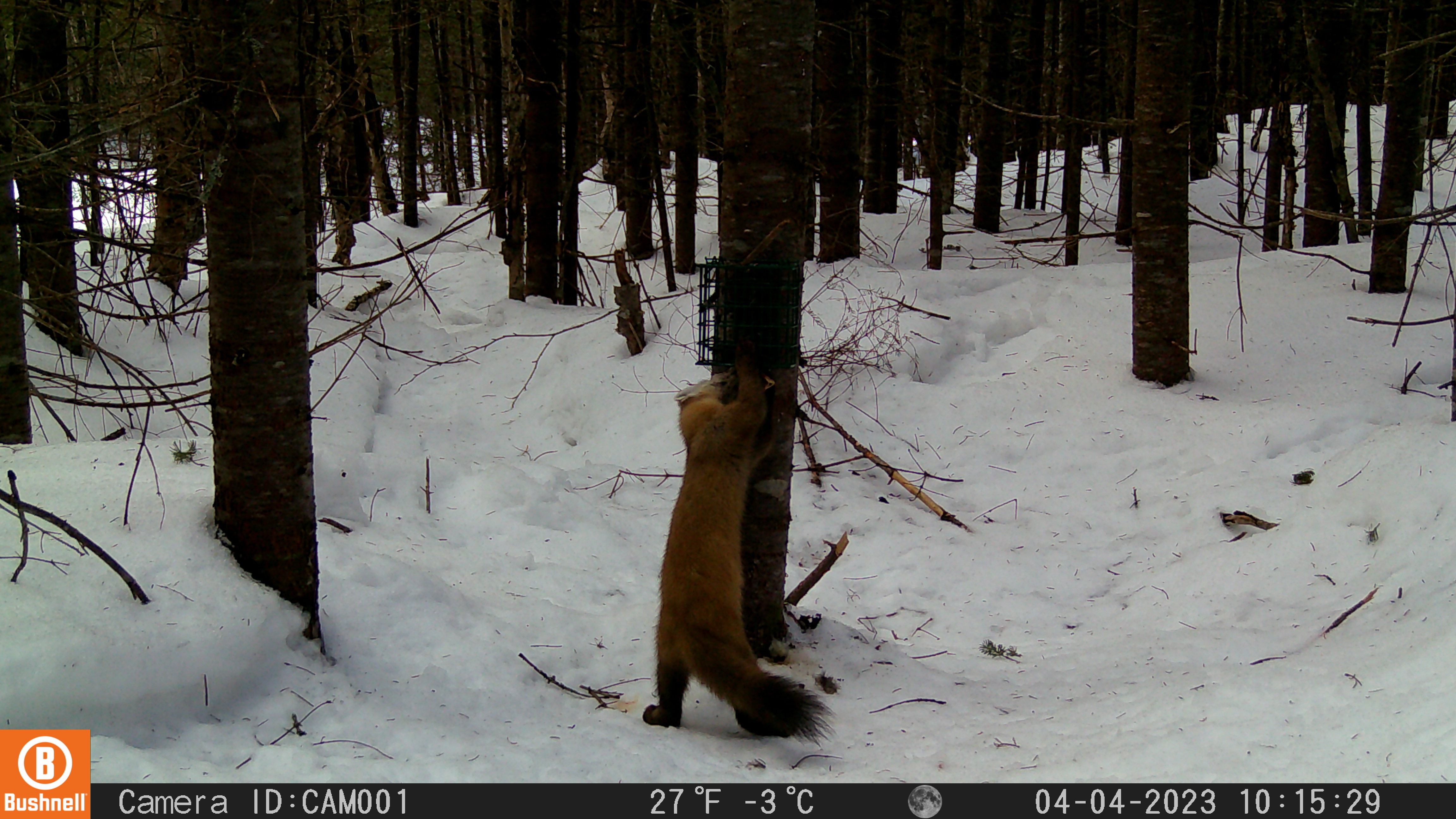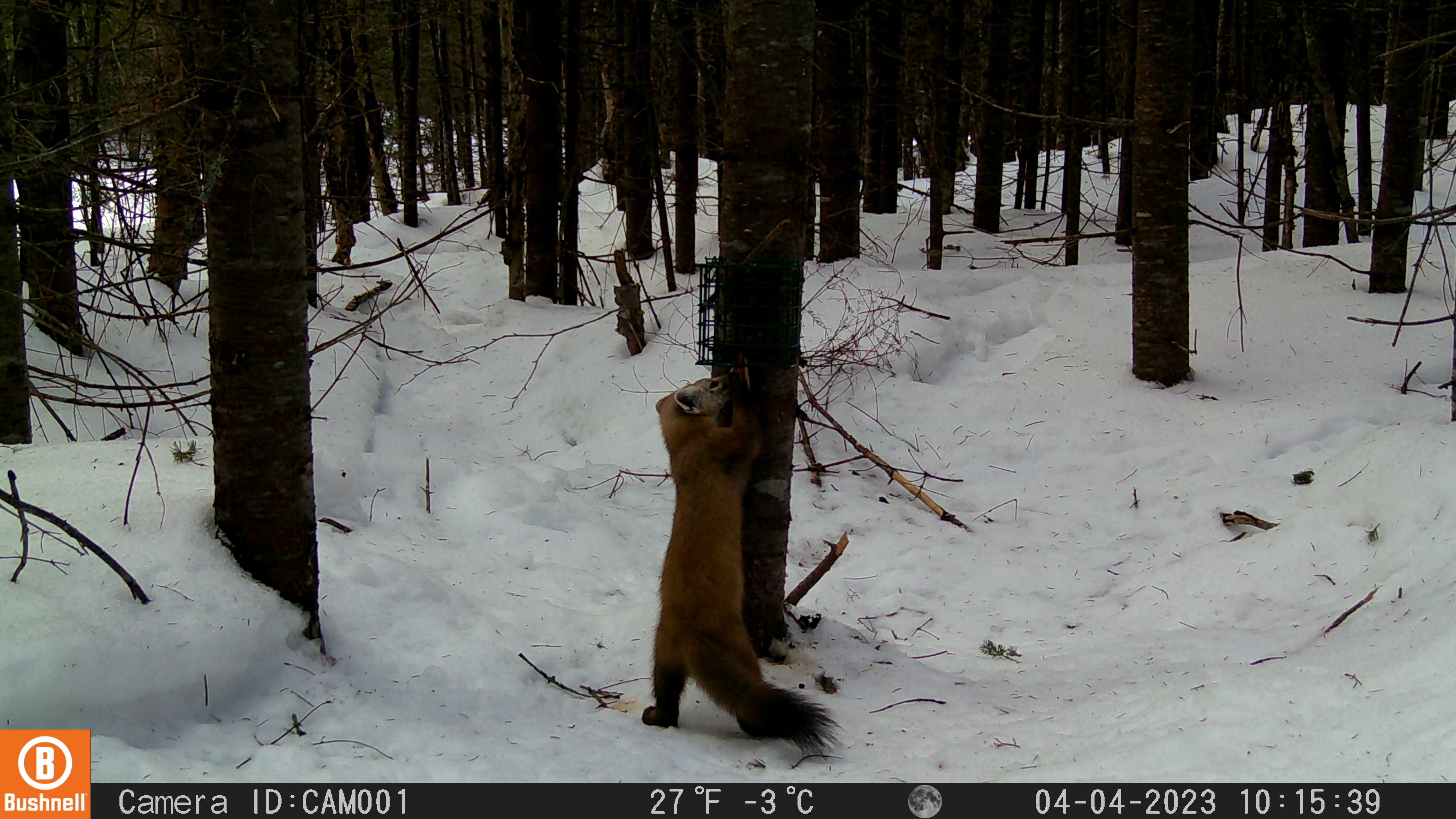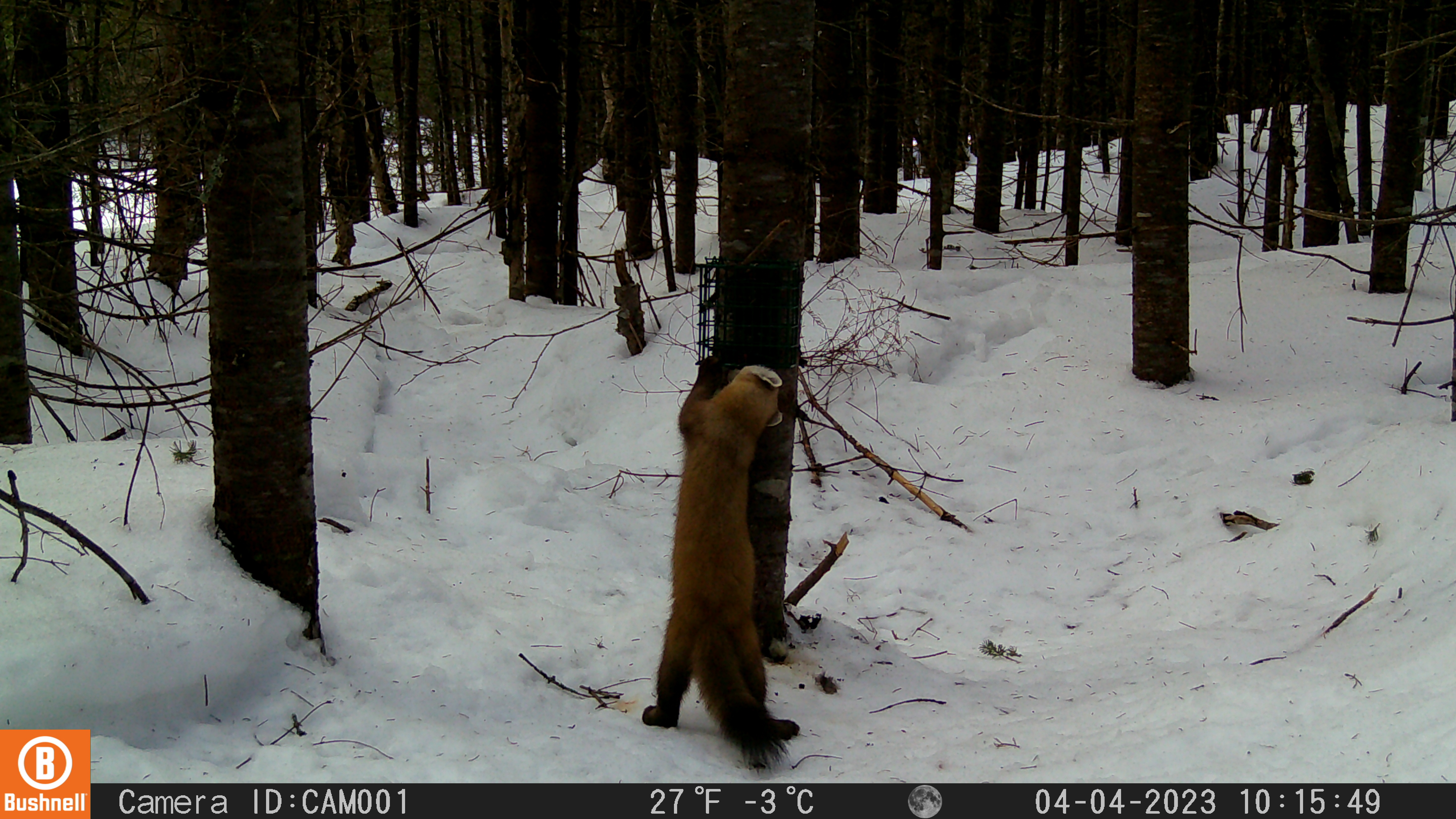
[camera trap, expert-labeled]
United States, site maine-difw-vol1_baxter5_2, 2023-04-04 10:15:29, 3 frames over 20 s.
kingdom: Animalia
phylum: Chordata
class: Mammalia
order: Carnivora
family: Mustelidae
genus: Martes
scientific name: Martes americana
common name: american marten